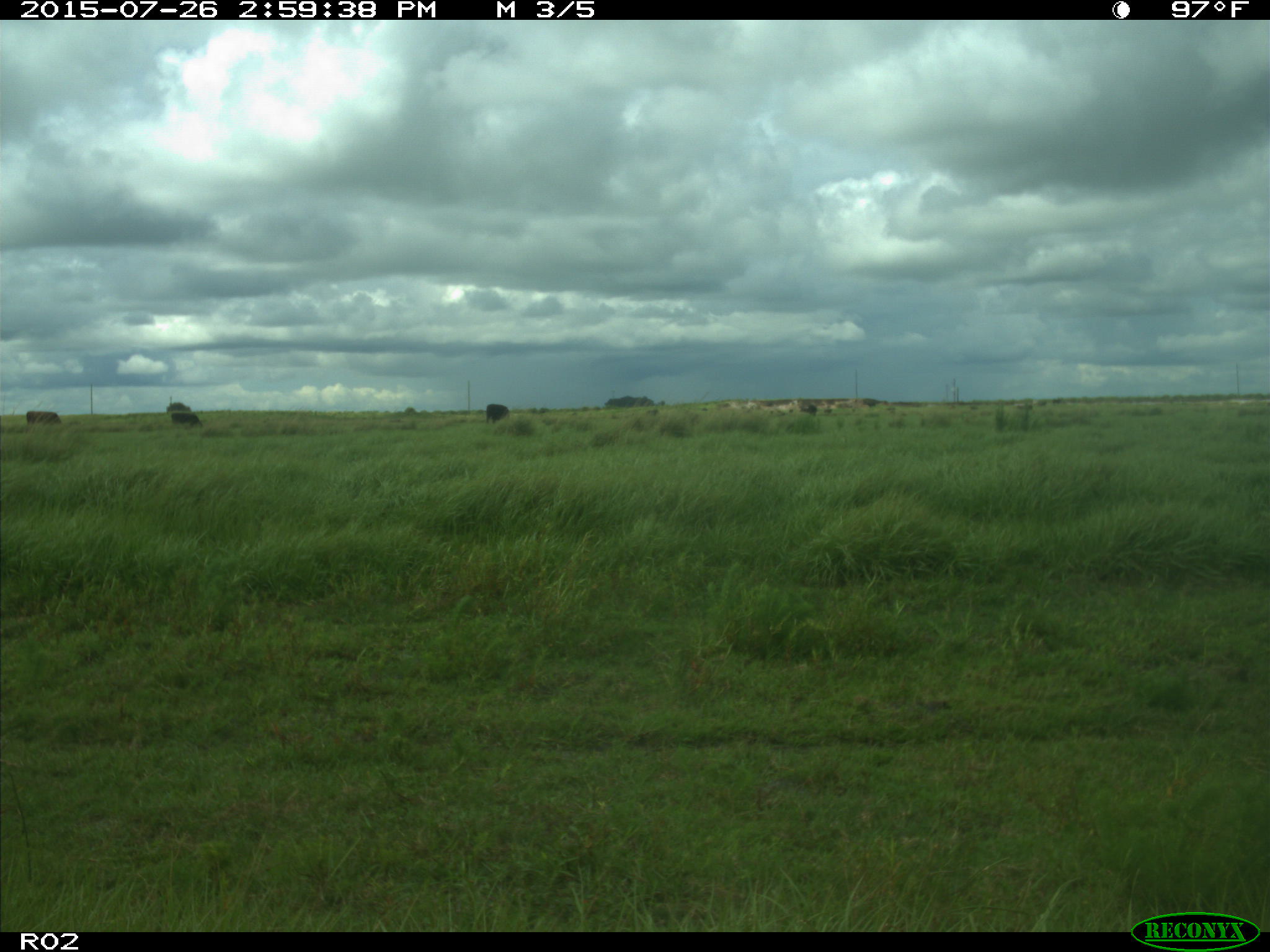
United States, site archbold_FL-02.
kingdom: Animalia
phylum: Chordata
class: Mammalia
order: Artiodactyla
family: Bovidae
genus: Bos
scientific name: Bos taurus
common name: domestic cow